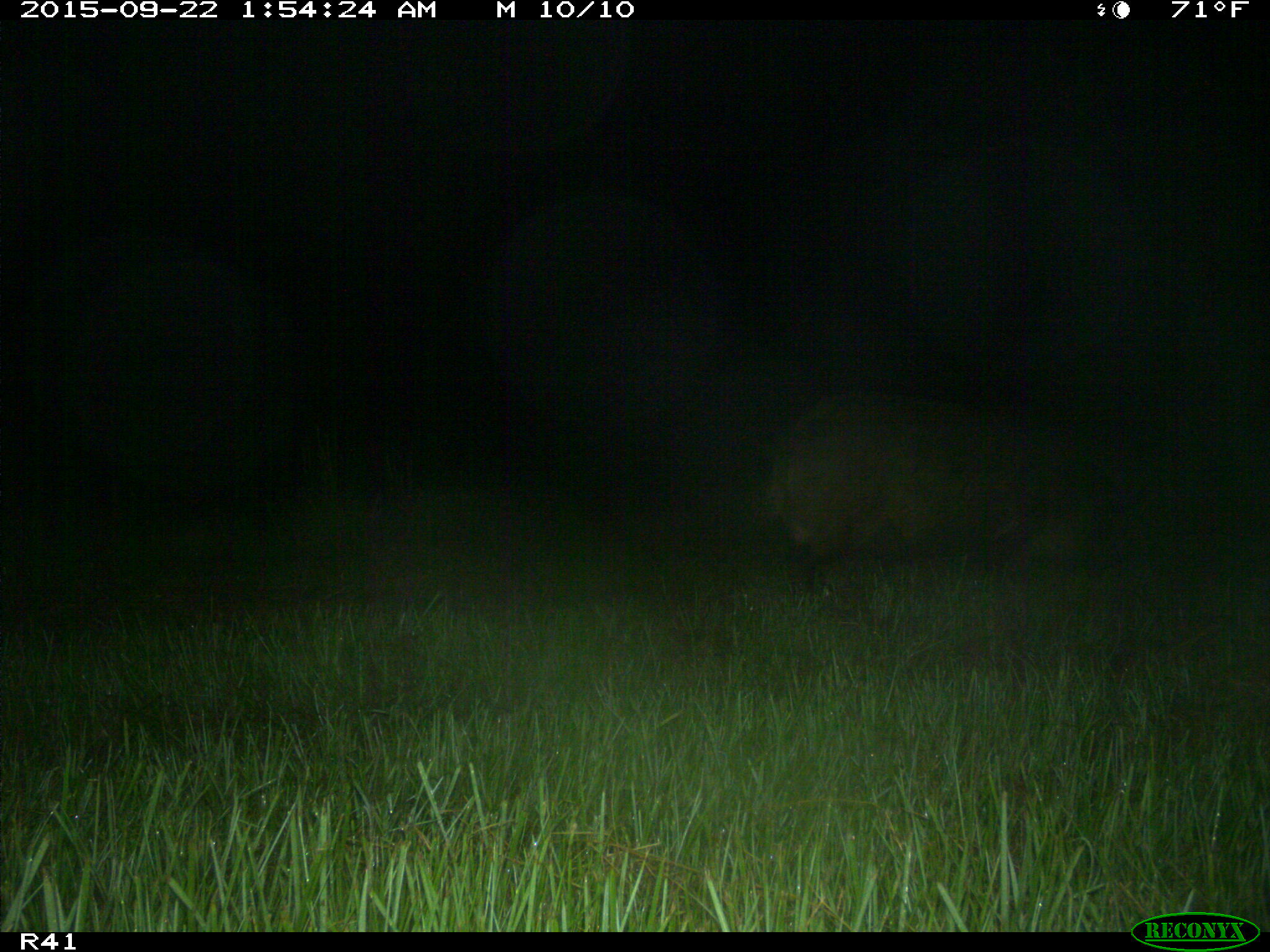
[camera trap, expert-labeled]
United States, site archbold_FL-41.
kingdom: Animalia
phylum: Chordata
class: Mammalia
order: Artiodactyla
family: Suidae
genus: Sus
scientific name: Sus scrofa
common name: wild boar